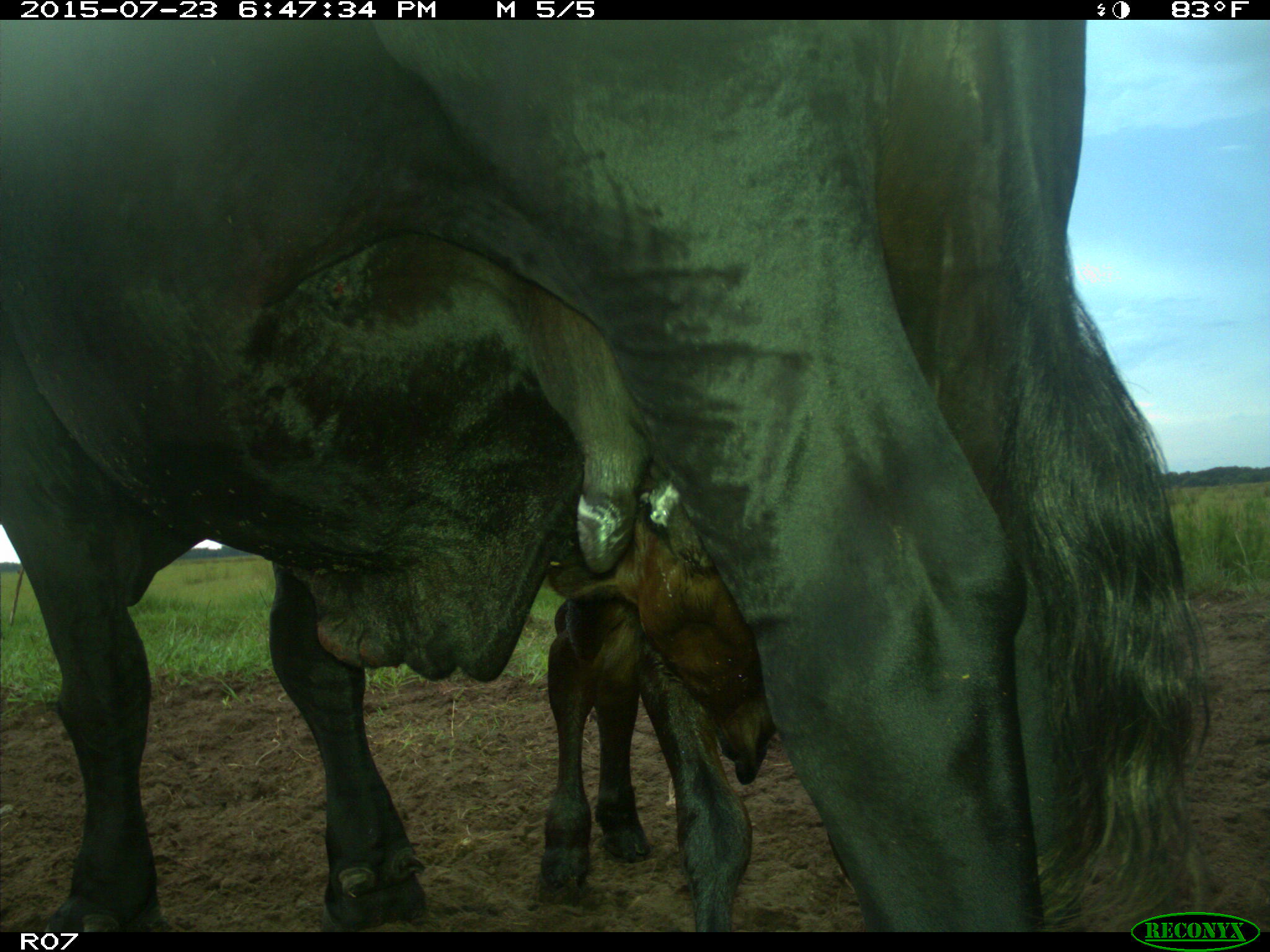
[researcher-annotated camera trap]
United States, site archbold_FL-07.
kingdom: Animalia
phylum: Chordata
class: Mammalia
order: Artiodactyla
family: Bovidae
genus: Bos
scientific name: Bos taurus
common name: domestic cow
Bos taurus (domestic cow).